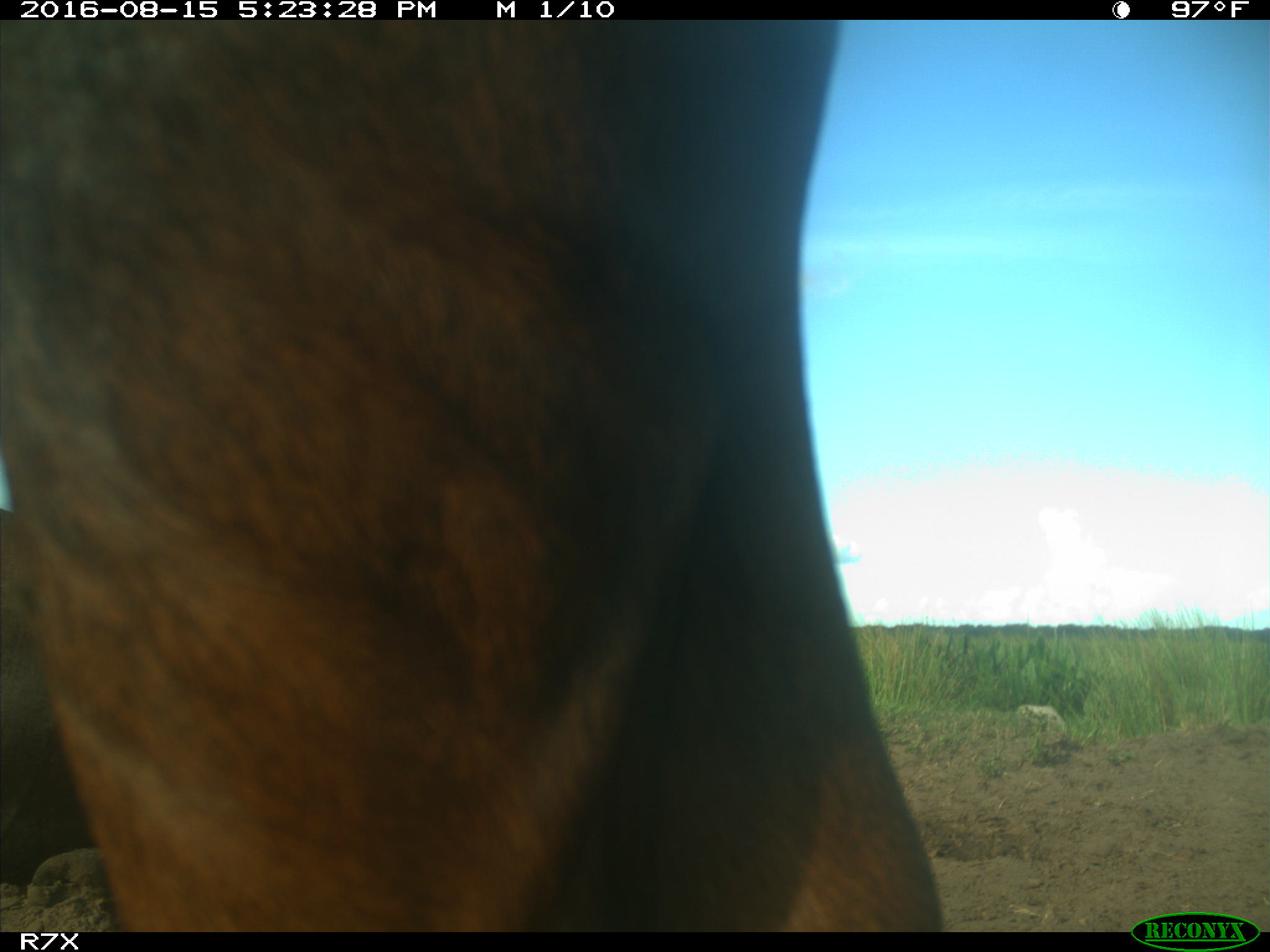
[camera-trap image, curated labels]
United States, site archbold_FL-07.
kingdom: Animalia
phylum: Chordata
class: Mammalia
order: Artiodactyla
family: Bovidae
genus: Bos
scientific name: Bos taurus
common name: domestic cow